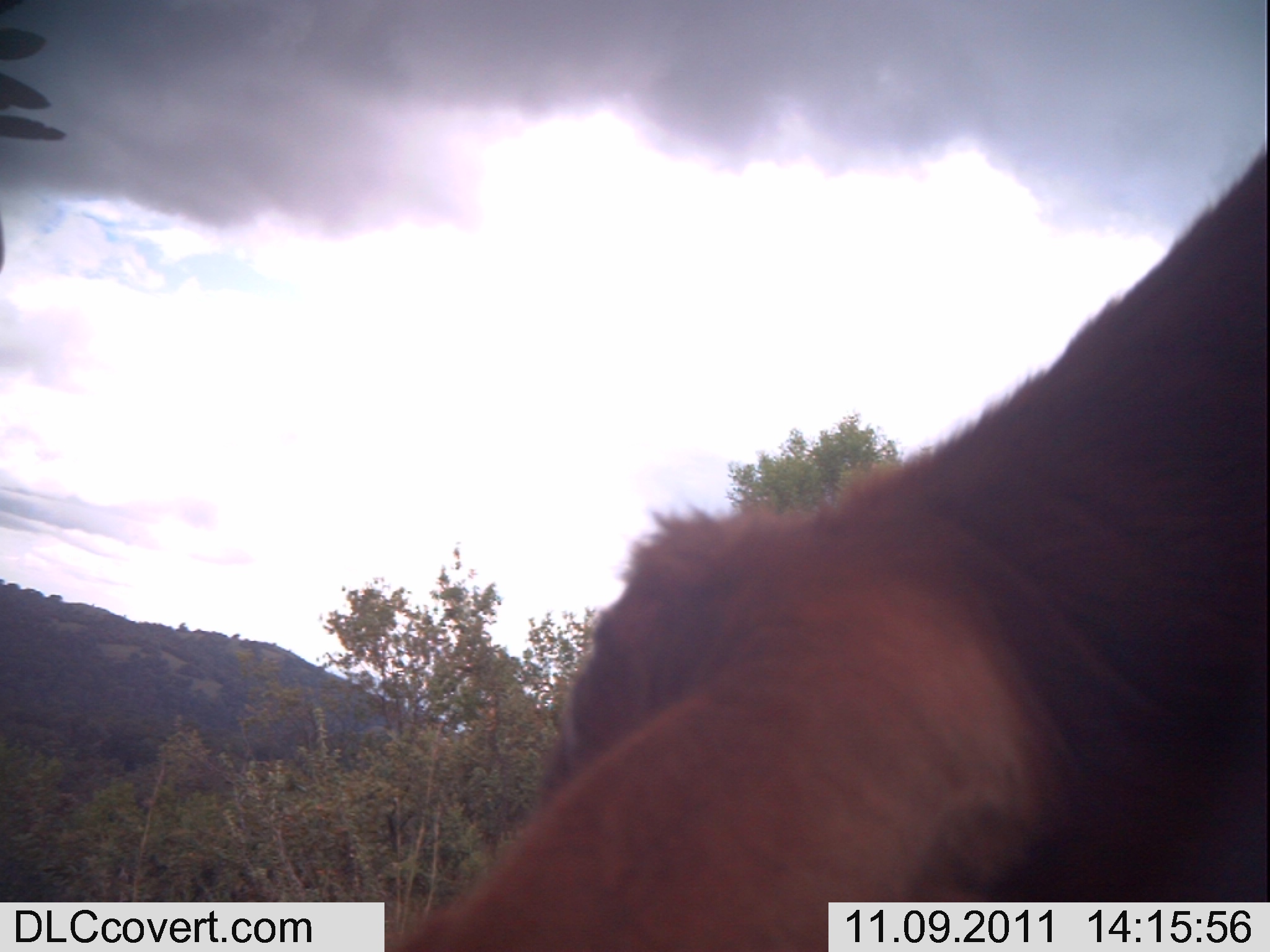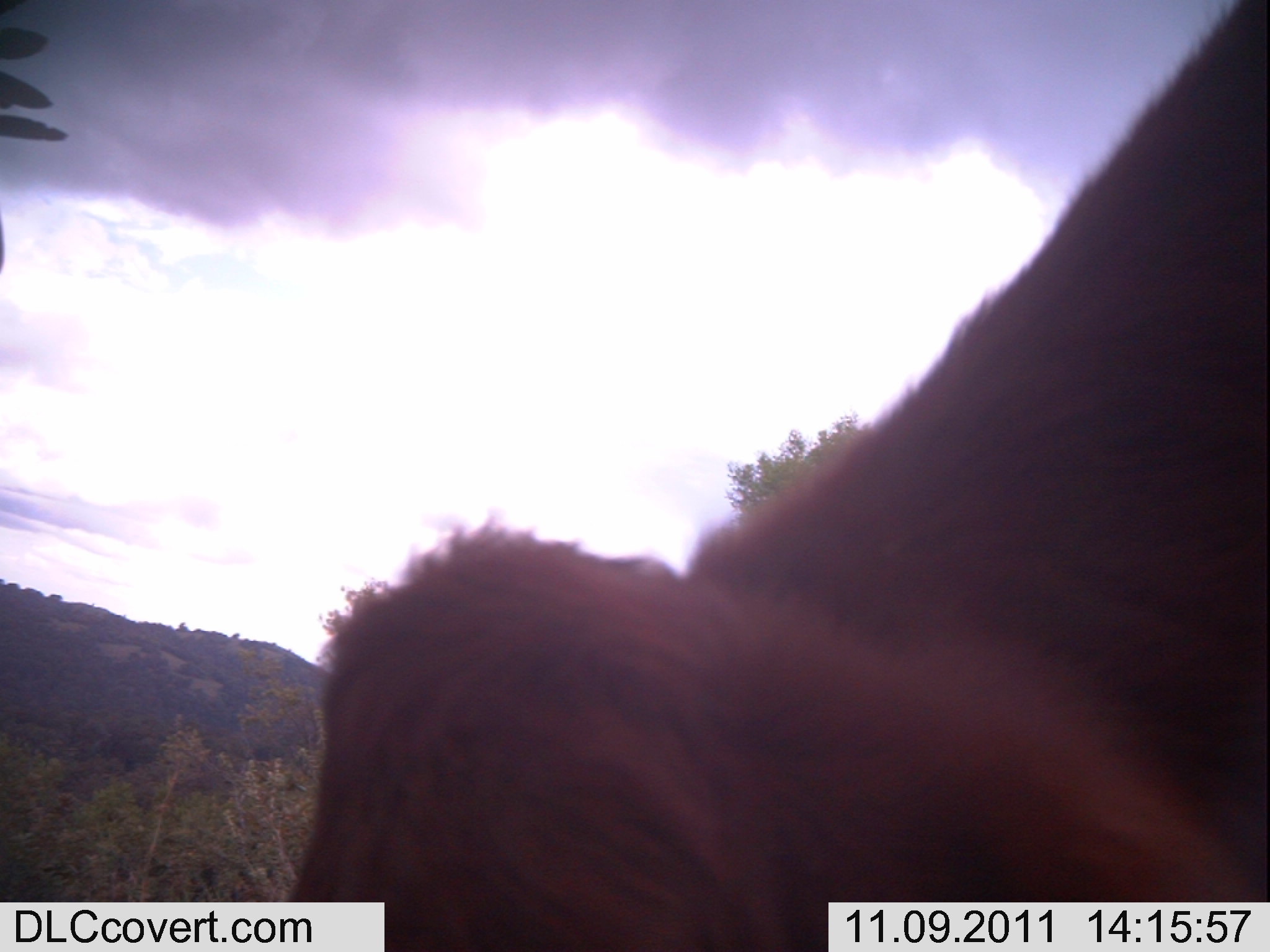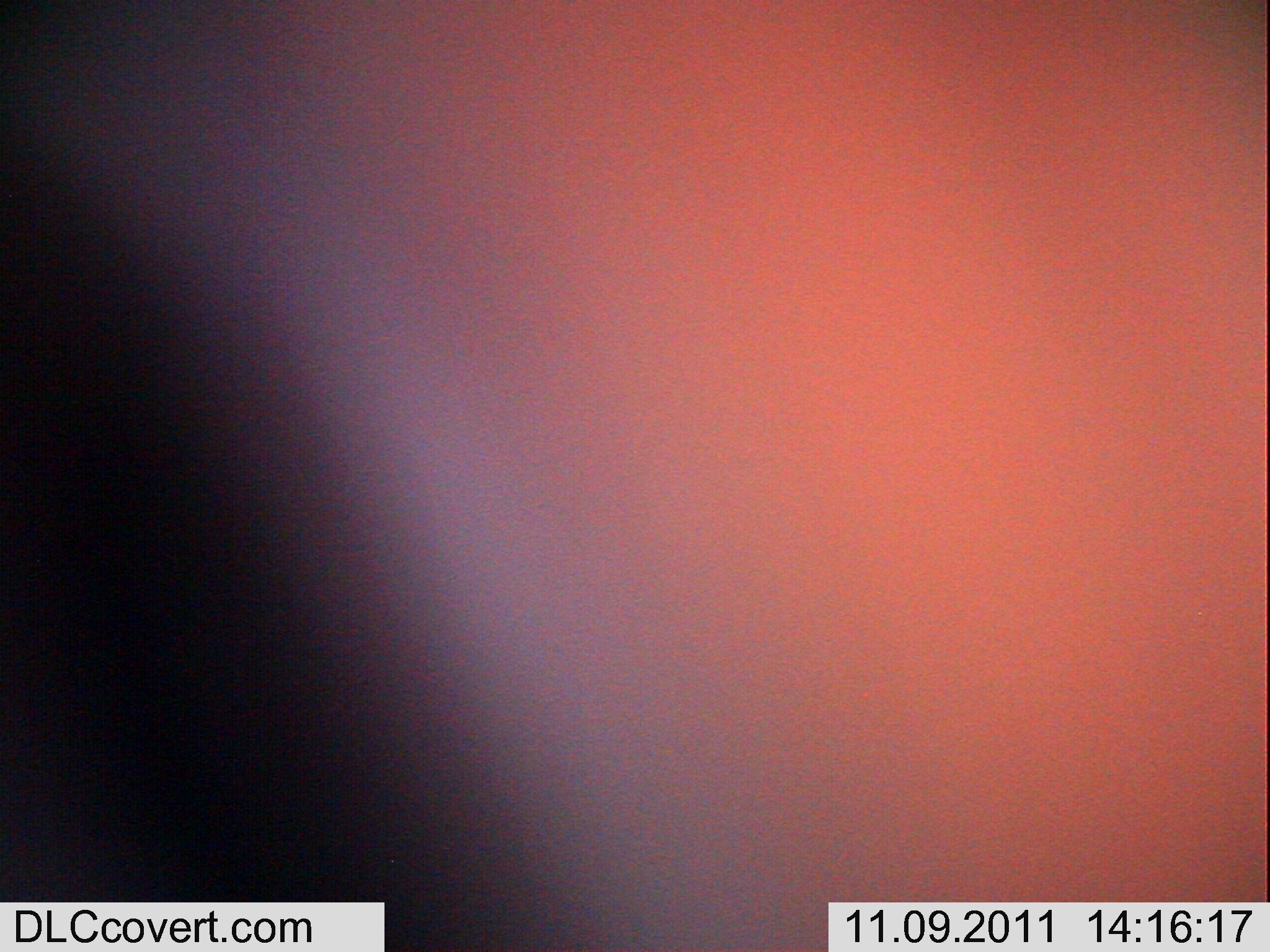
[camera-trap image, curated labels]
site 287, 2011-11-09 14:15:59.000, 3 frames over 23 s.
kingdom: Animalia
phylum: Chordata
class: Mammalia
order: Artiodactyla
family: Bovidae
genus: Bos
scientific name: Bos taurus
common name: domestic cattle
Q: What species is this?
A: Bos taurus (domestic cattle).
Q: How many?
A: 1.